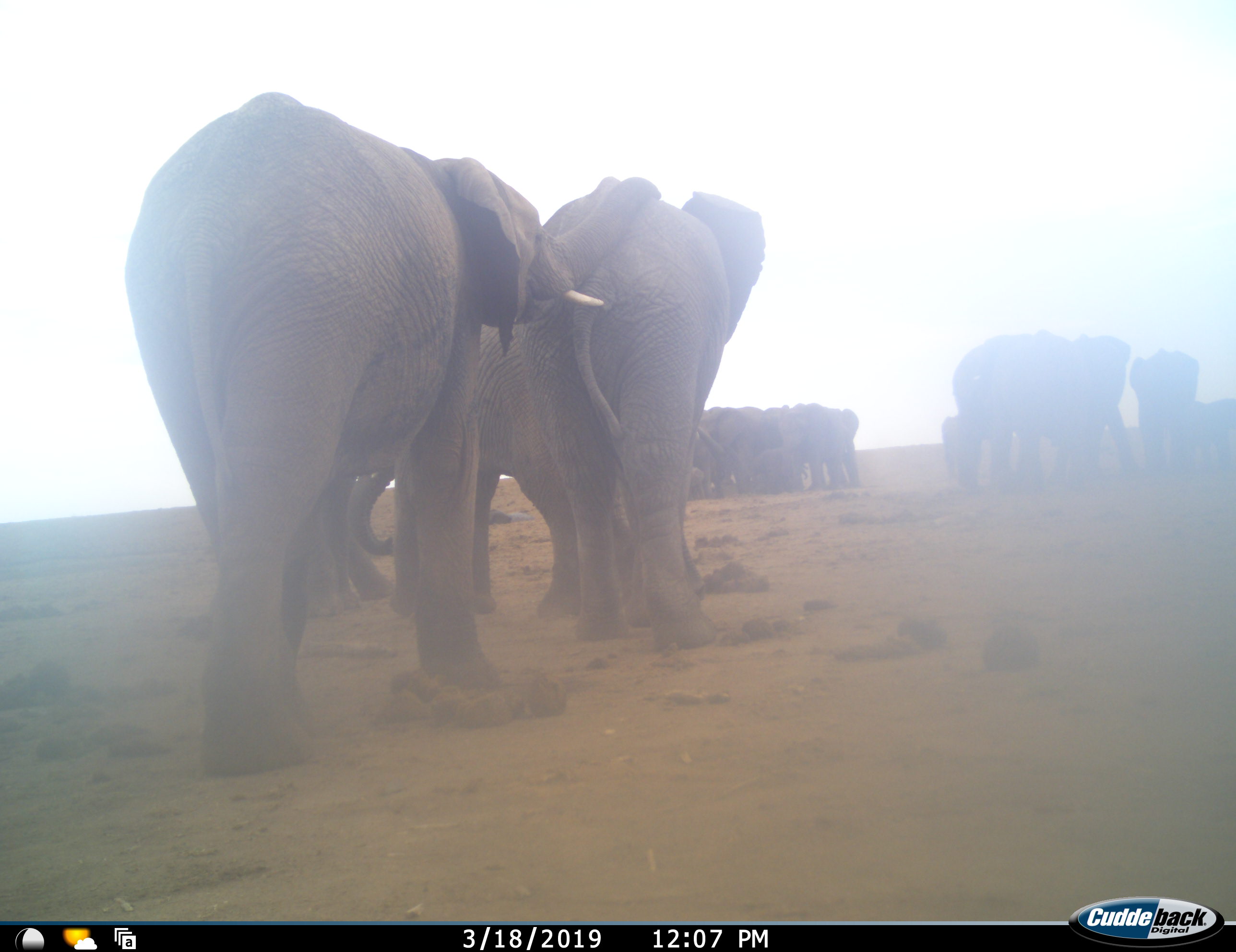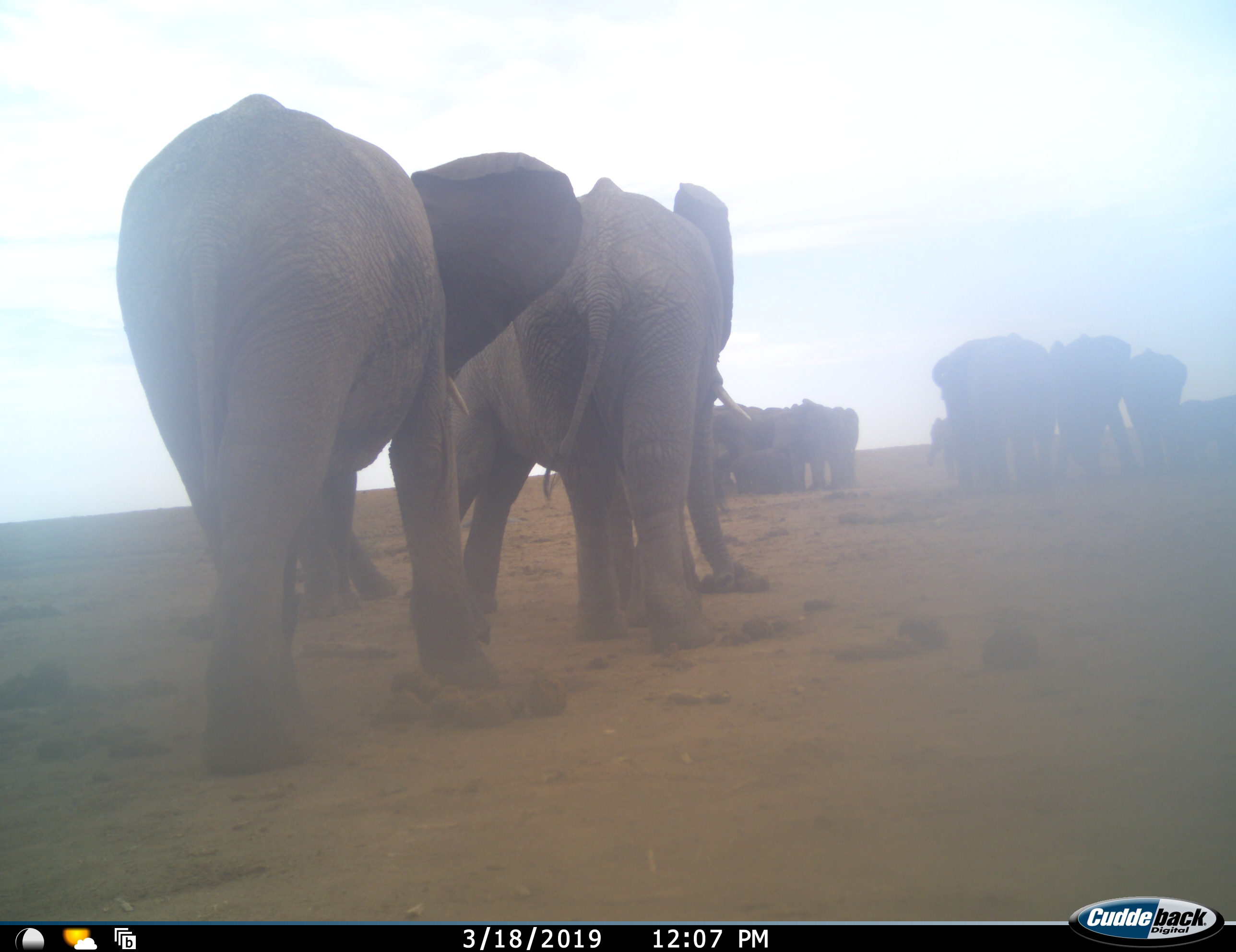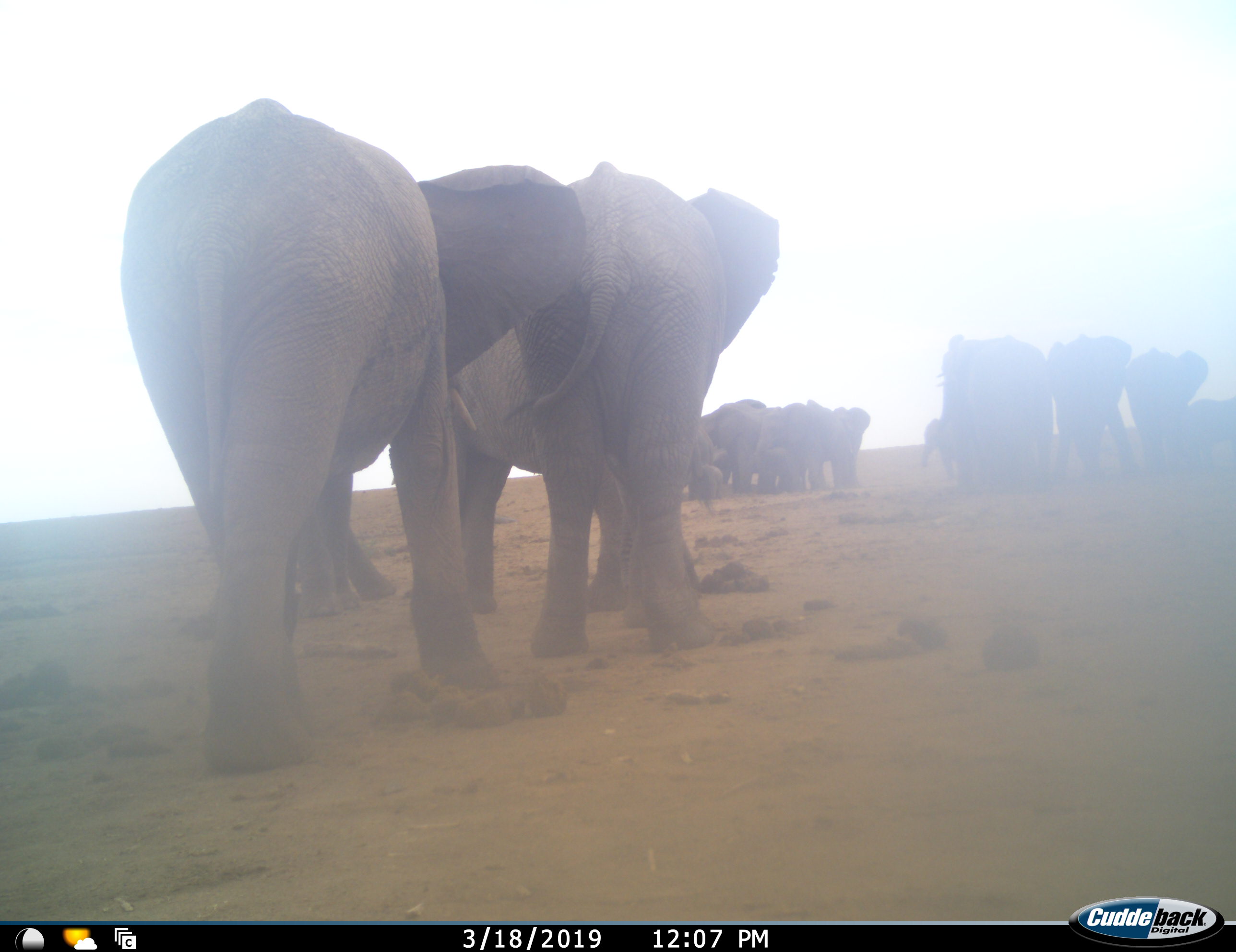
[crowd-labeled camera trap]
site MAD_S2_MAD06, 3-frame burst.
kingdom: Animalia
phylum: Chordata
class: Mammalia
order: Proboscidea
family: Elephantidae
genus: Loxodonta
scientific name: Loxodonta africana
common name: african bush elephant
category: elephant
Elephant (african bush elephant) (Loxodonta africana), count 11-50. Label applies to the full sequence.